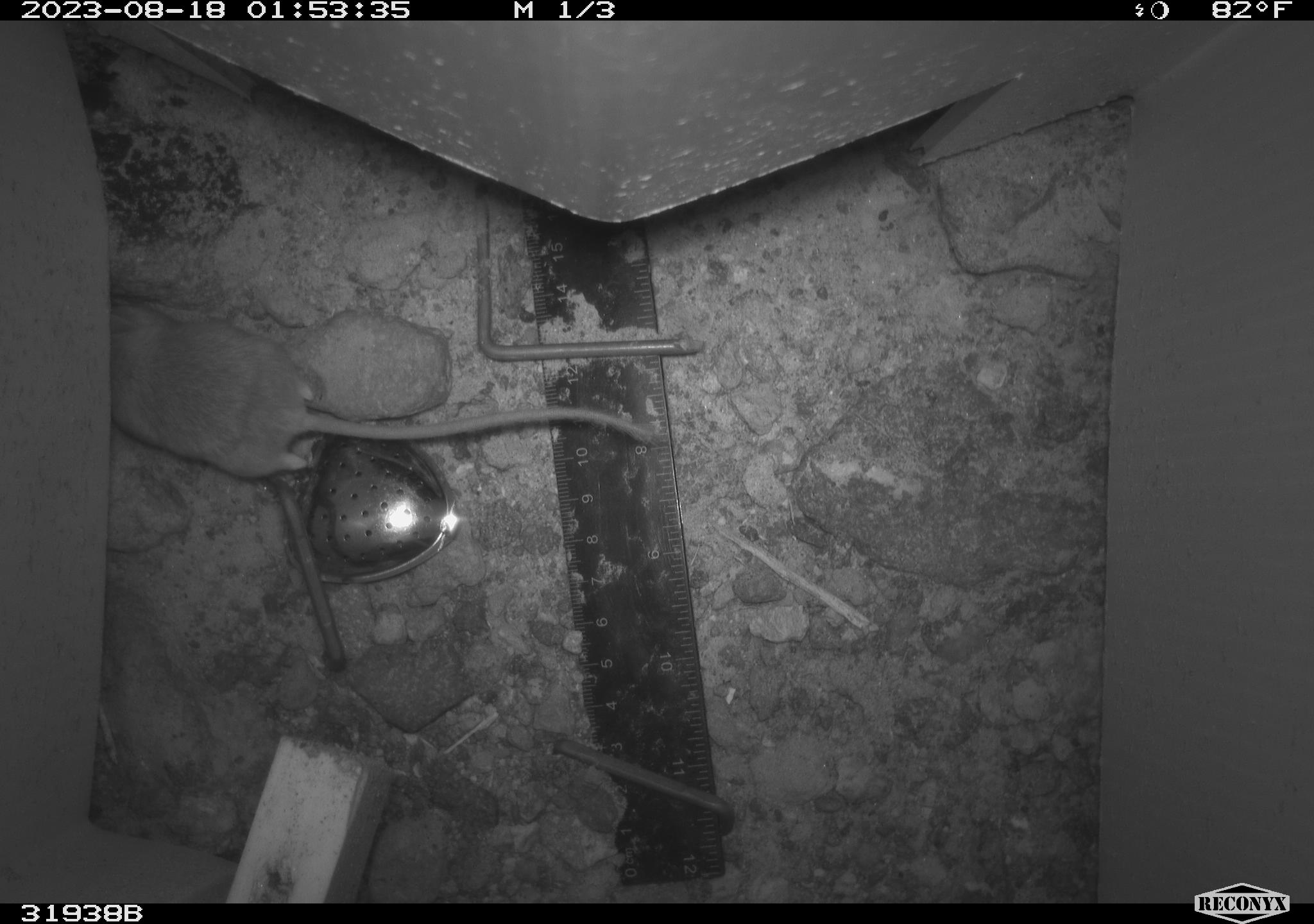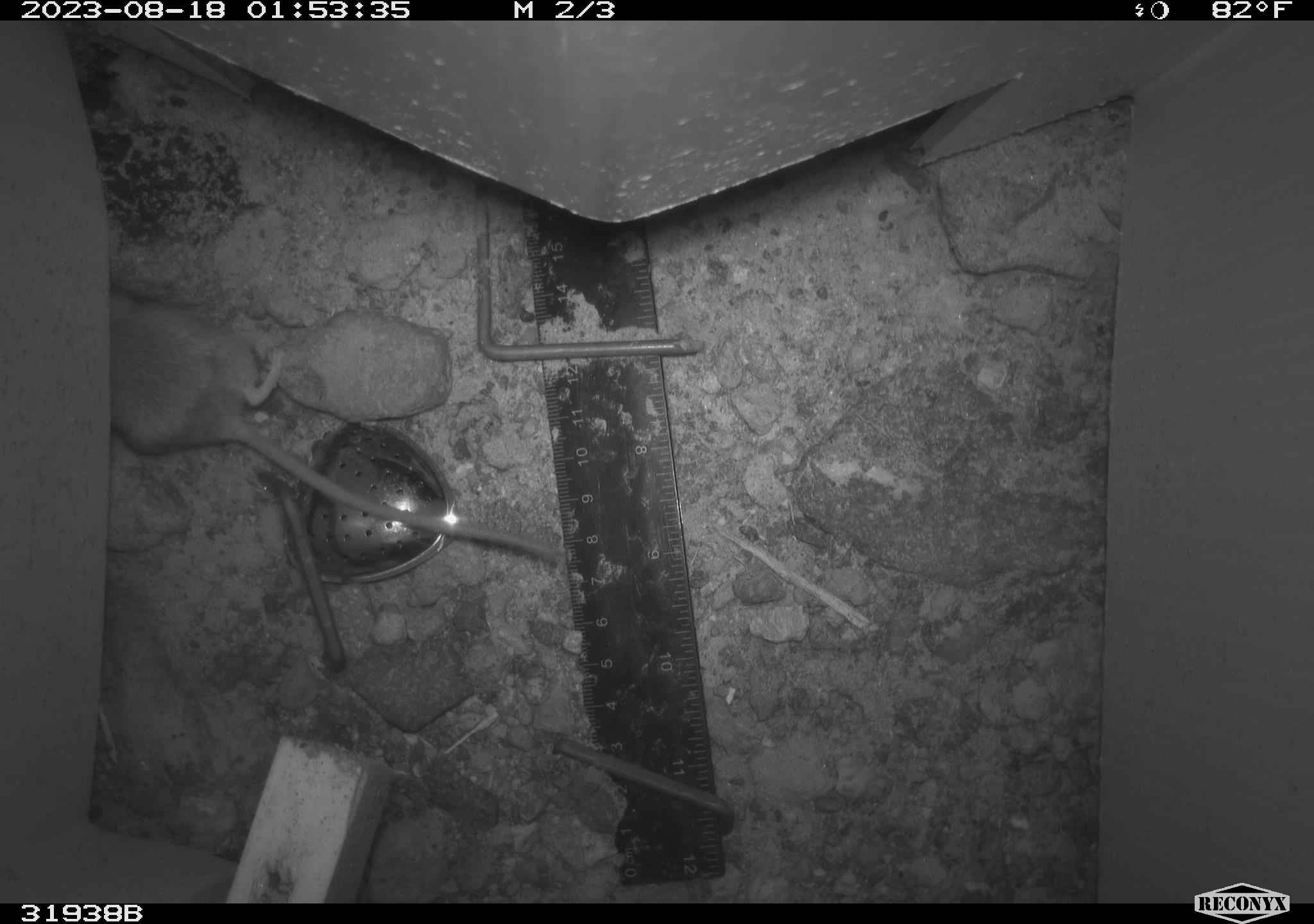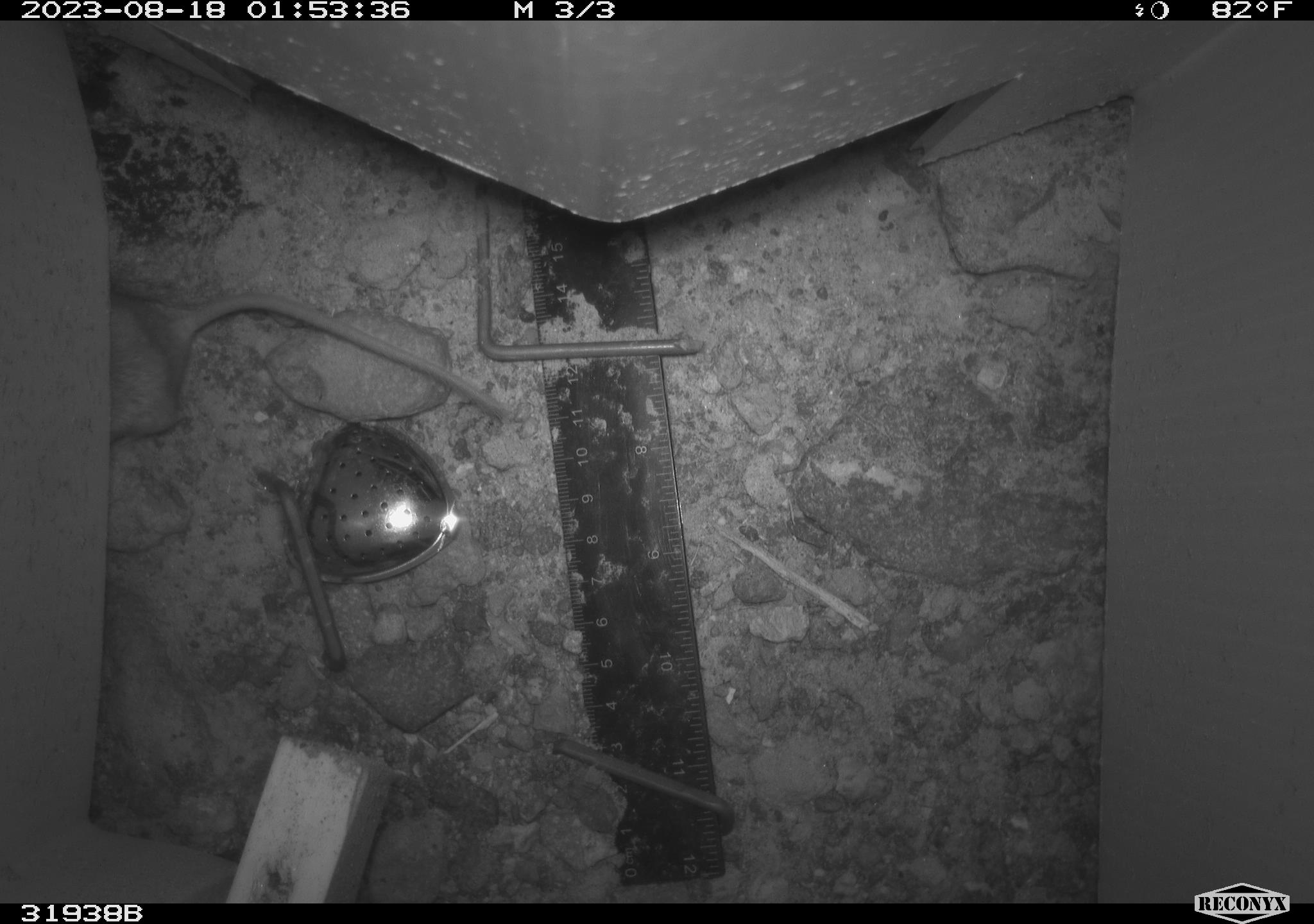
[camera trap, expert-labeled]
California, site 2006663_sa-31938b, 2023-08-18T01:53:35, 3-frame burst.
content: unidentified animal